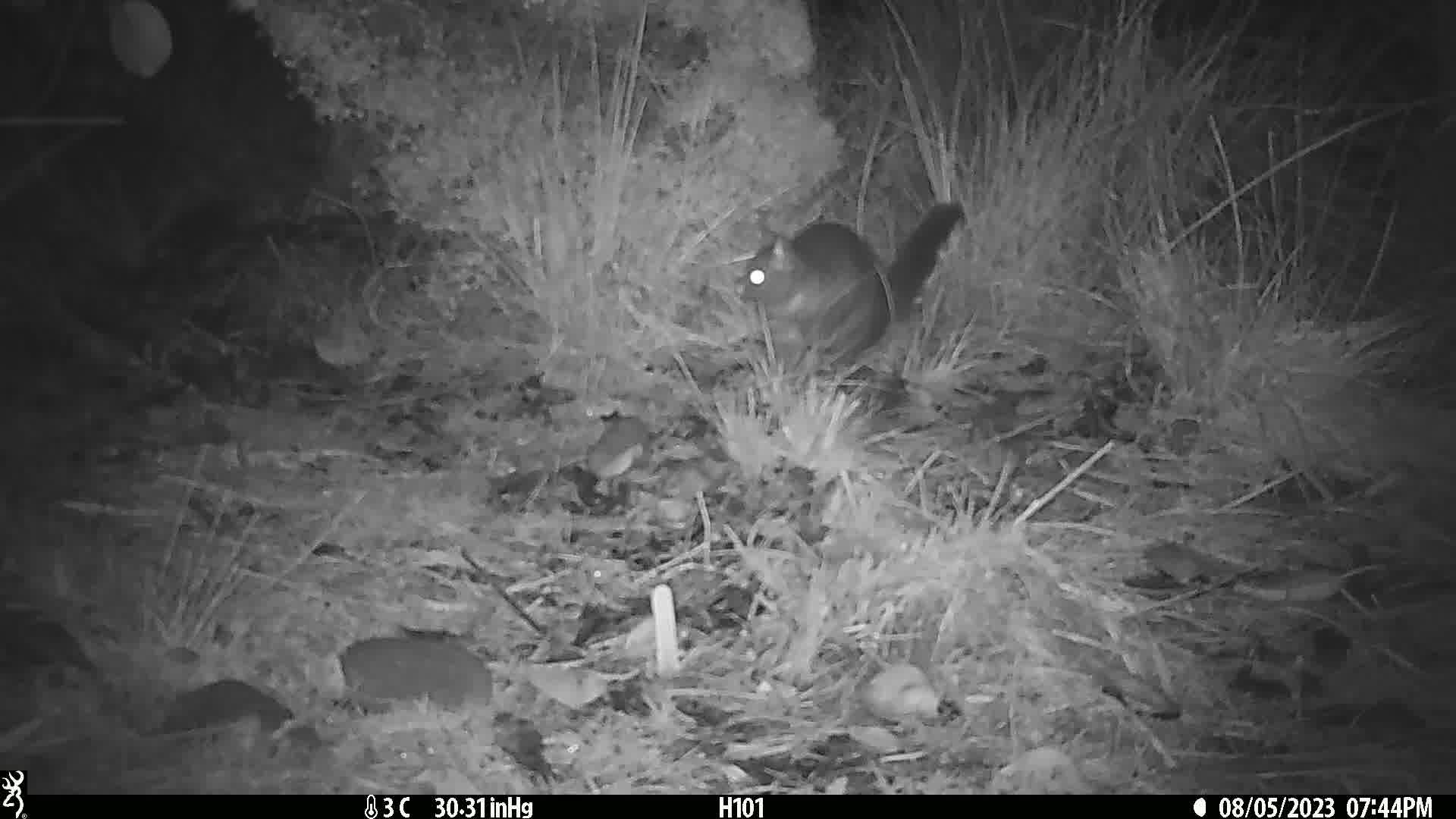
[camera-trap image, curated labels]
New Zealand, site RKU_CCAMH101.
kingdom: Animalia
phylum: Chordata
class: Mammalia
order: Diprotodontia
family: Phalangeridae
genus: Trichosurus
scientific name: Trichosurus vulpecula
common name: common brushtail possum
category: possum